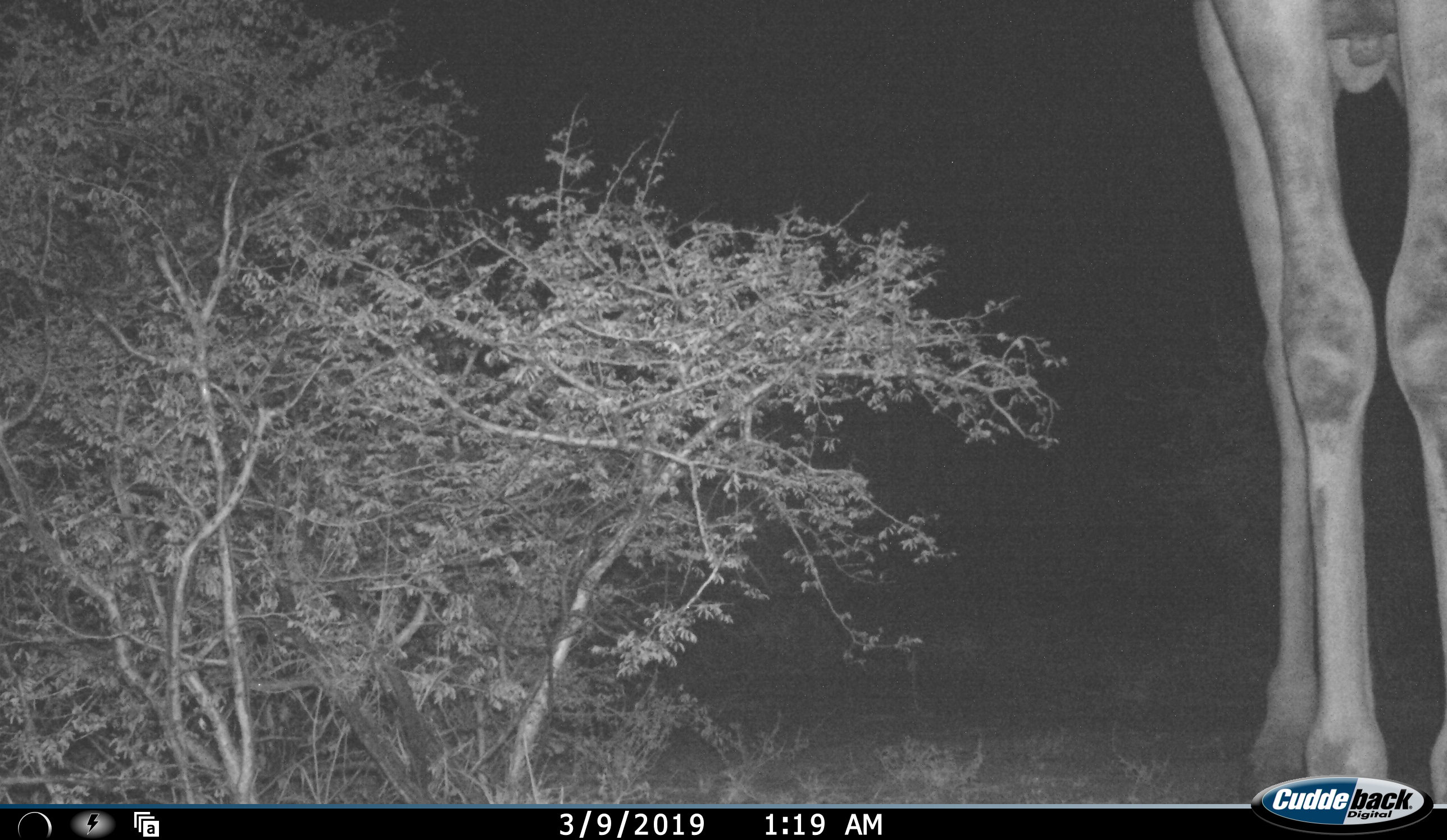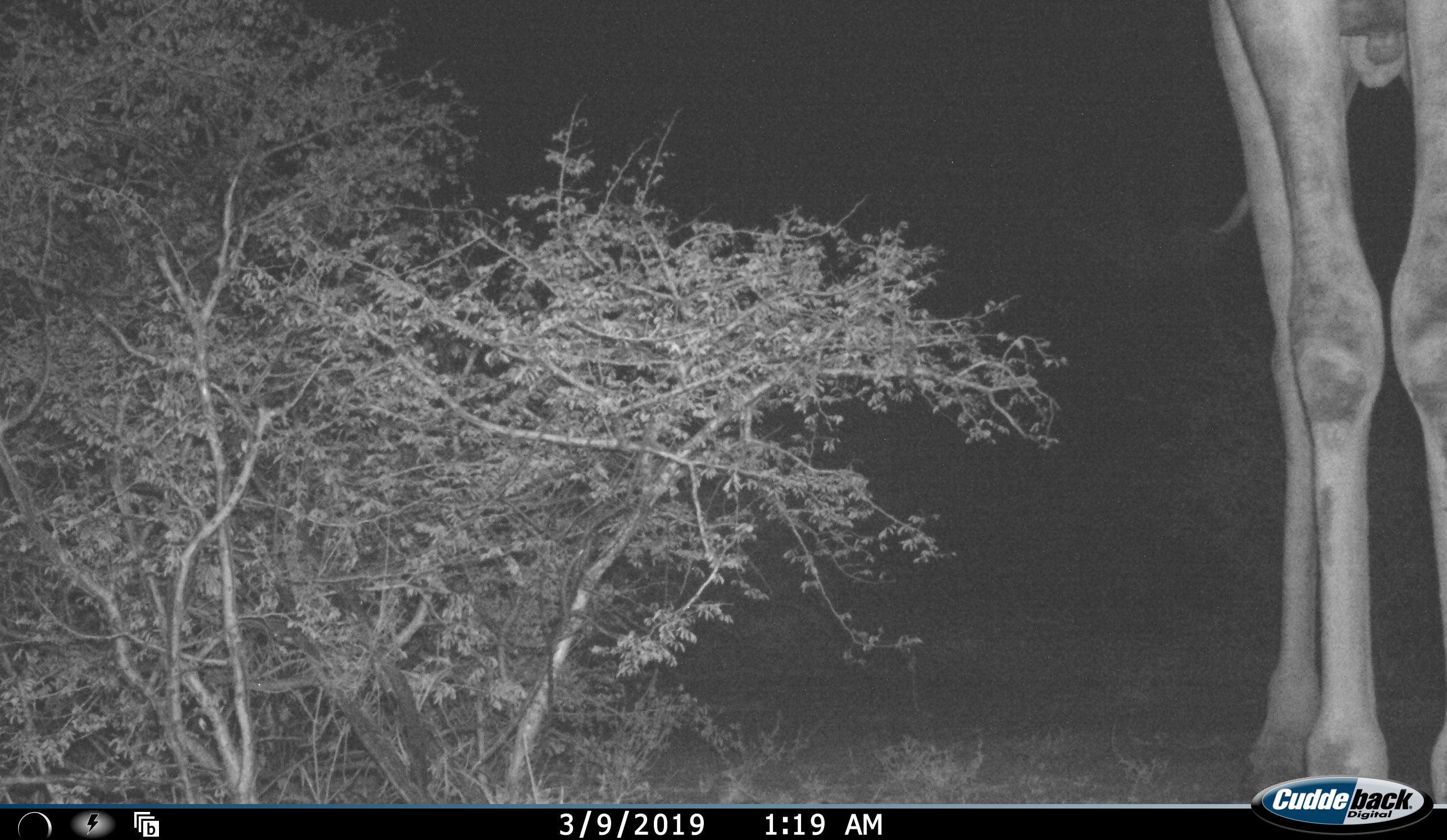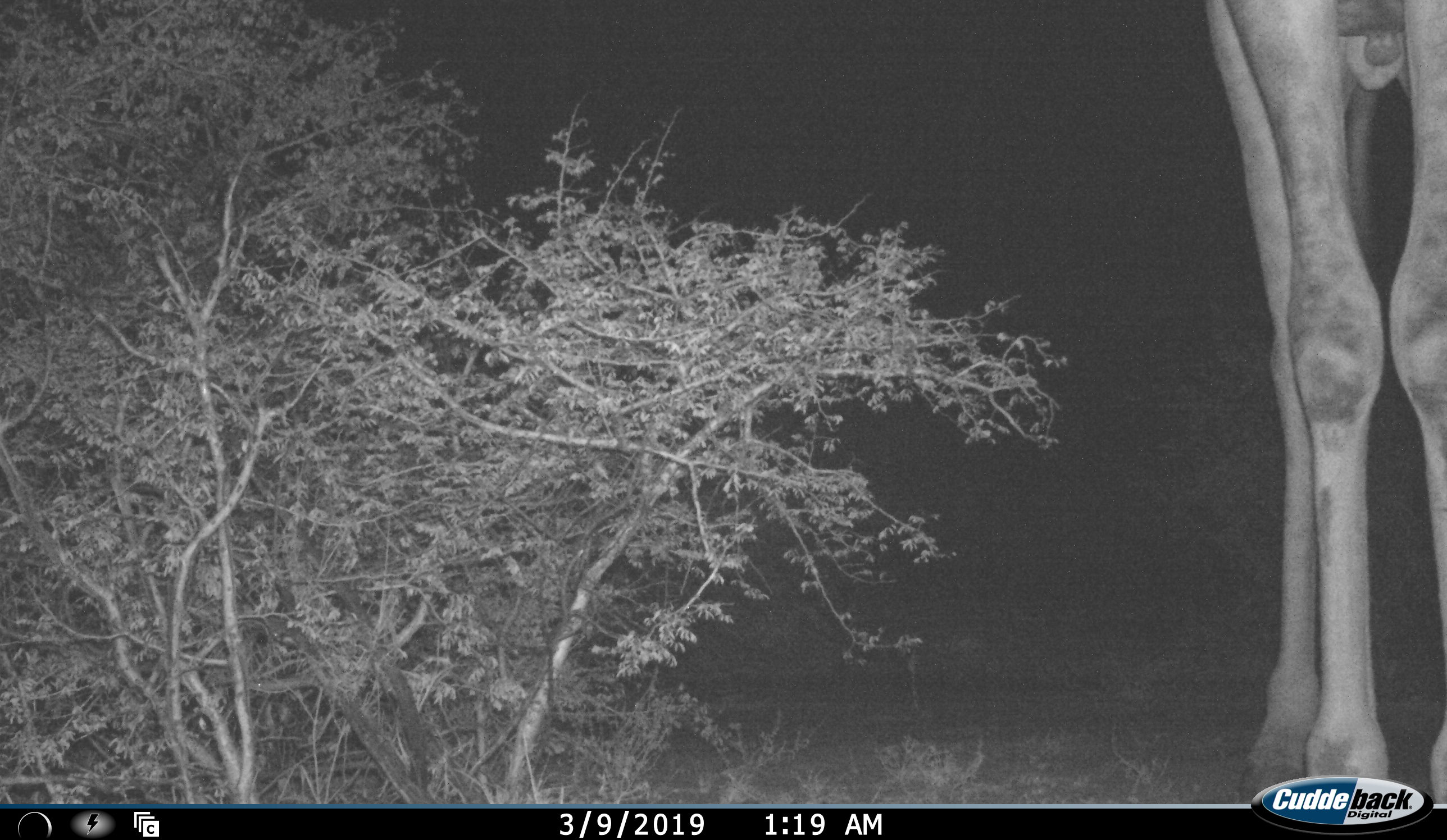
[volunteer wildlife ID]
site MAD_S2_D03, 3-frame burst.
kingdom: Animalia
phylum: Chordata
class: Mammalia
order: Artiodactyla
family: Giraffidae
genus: Giraffa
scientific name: Giraffa camelopardalis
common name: giraffe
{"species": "giraffe (Giraffa camelopardalis)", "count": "1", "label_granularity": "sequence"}